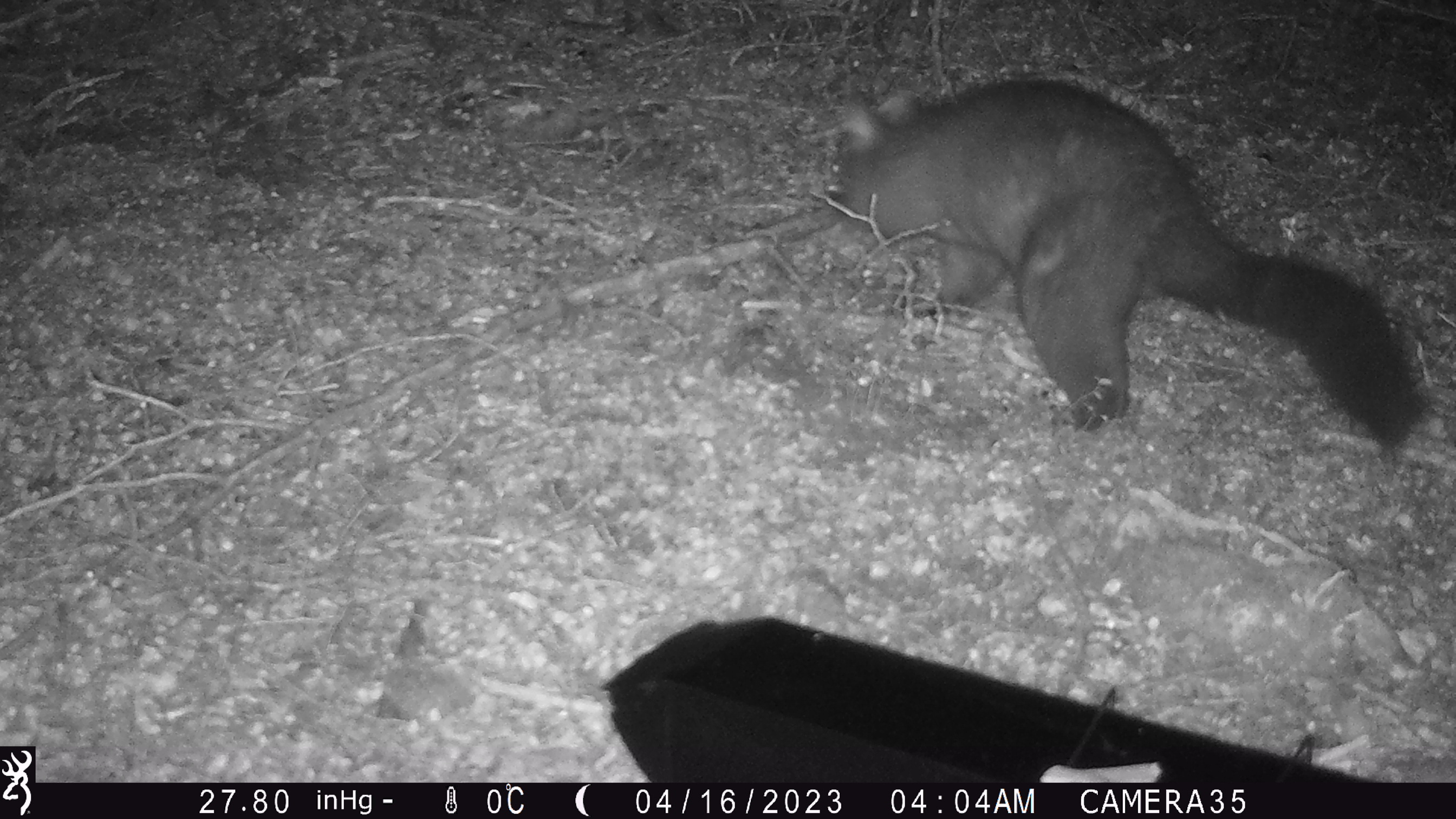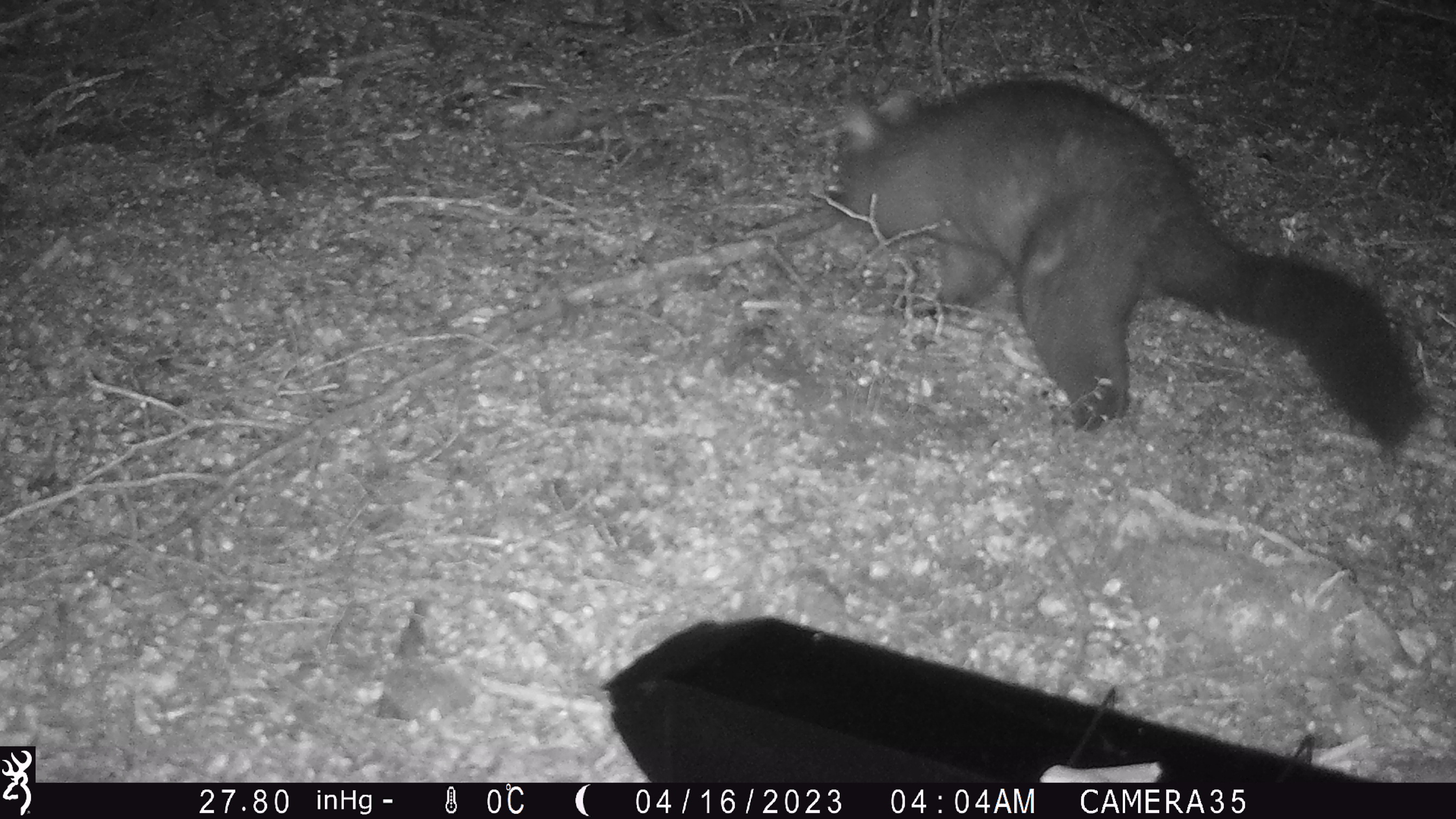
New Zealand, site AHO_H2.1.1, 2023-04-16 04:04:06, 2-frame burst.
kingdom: Animalia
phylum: Chordata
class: Mammalia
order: Diprotodontia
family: Phalangeridae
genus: Trichosurus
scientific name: Trichosurus vulpecula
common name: common brushtail possum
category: possum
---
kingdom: Animalia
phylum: Chordata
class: Mammalia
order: Carnivora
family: Mustelidae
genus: Mustela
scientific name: Mustela erminea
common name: stoat